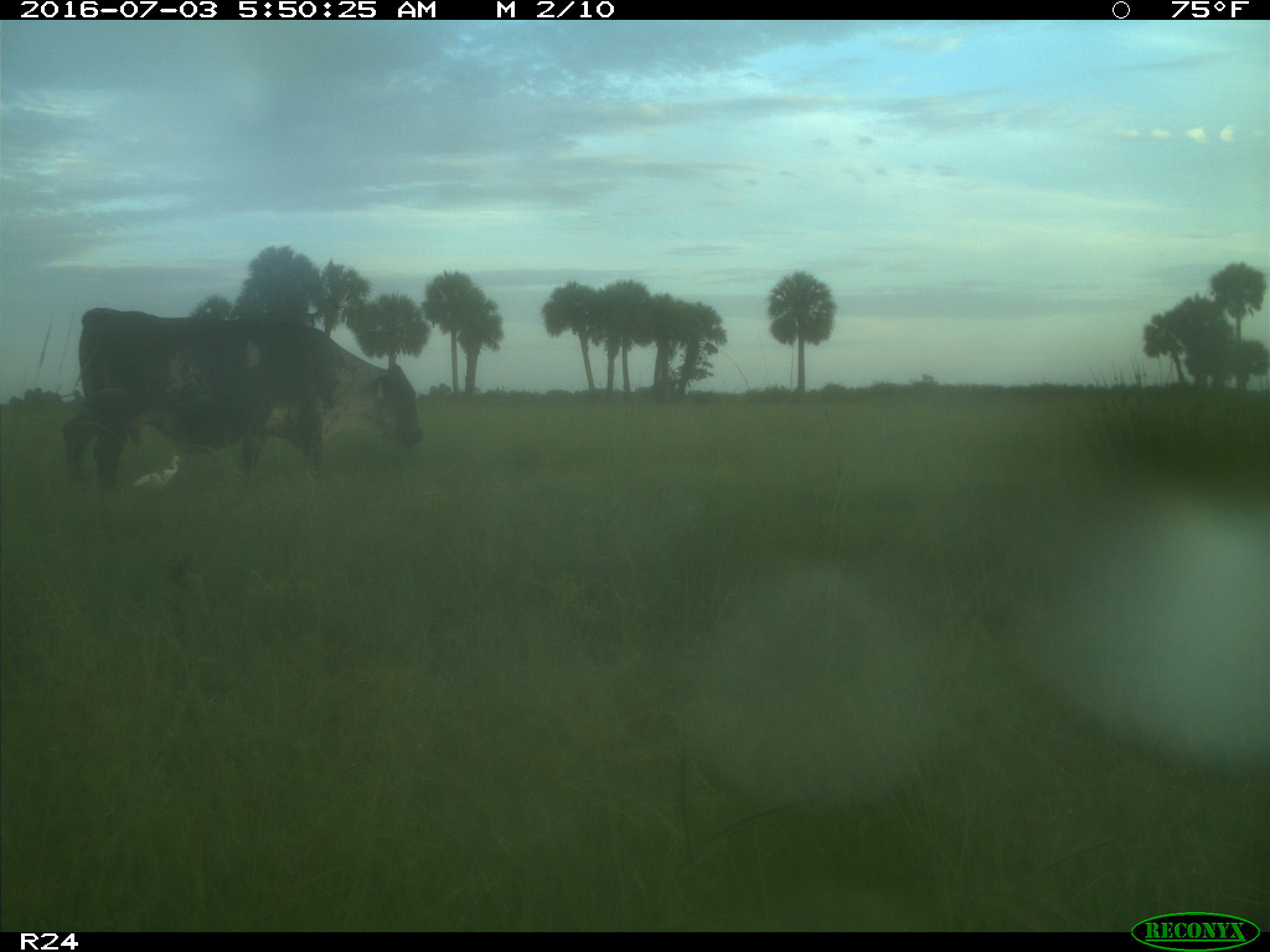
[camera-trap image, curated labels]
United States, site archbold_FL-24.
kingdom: Animalia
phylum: Chordata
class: Mammalia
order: Artiodactyla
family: Bovidae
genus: Bos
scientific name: Bos taurus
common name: domestic cow